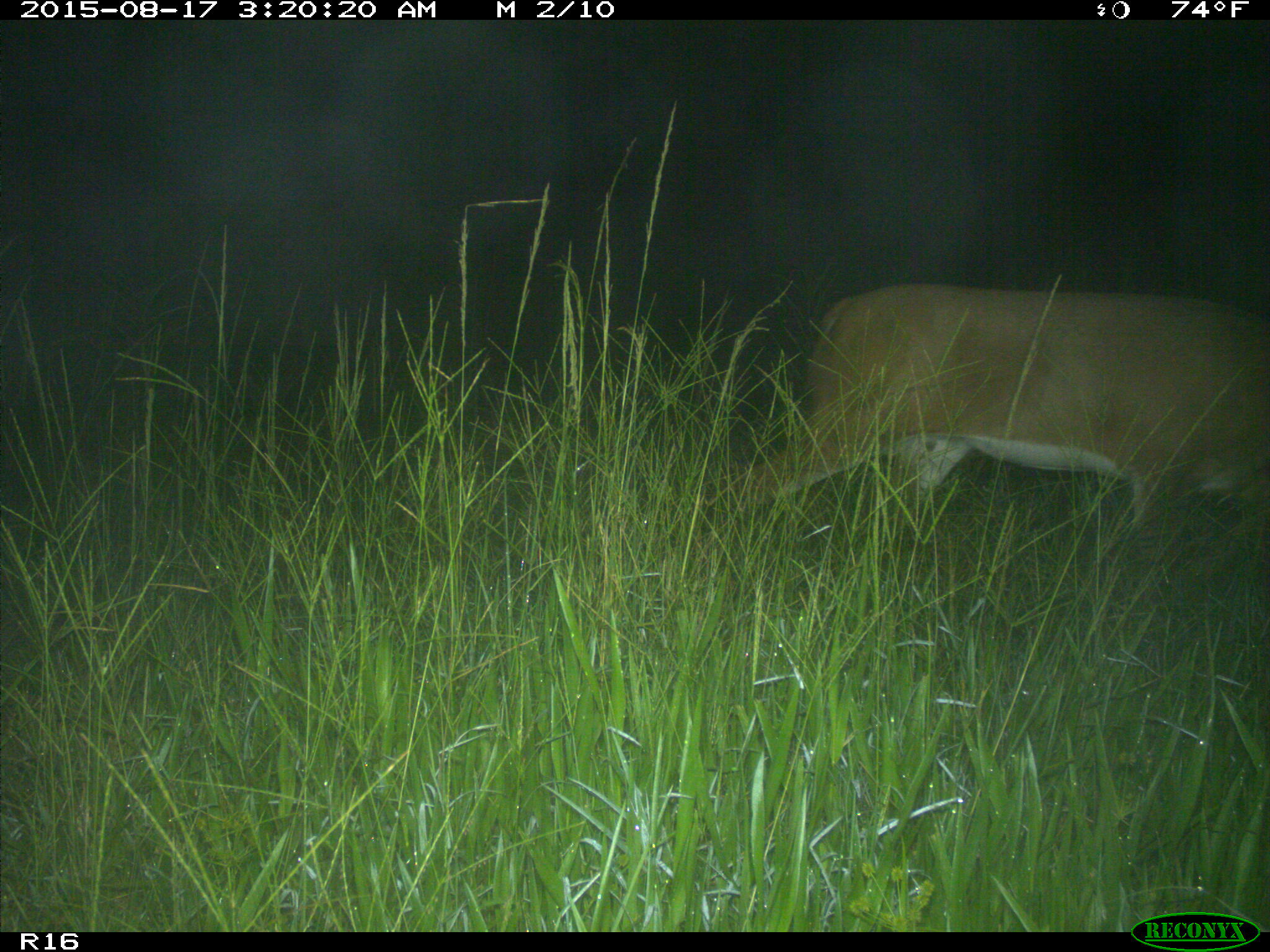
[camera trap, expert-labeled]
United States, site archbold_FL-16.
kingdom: Animalia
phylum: Chordata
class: Mammalia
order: Artiodactyla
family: Cervidae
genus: Odocoileus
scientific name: Odocoileus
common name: deer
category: unidentified deer